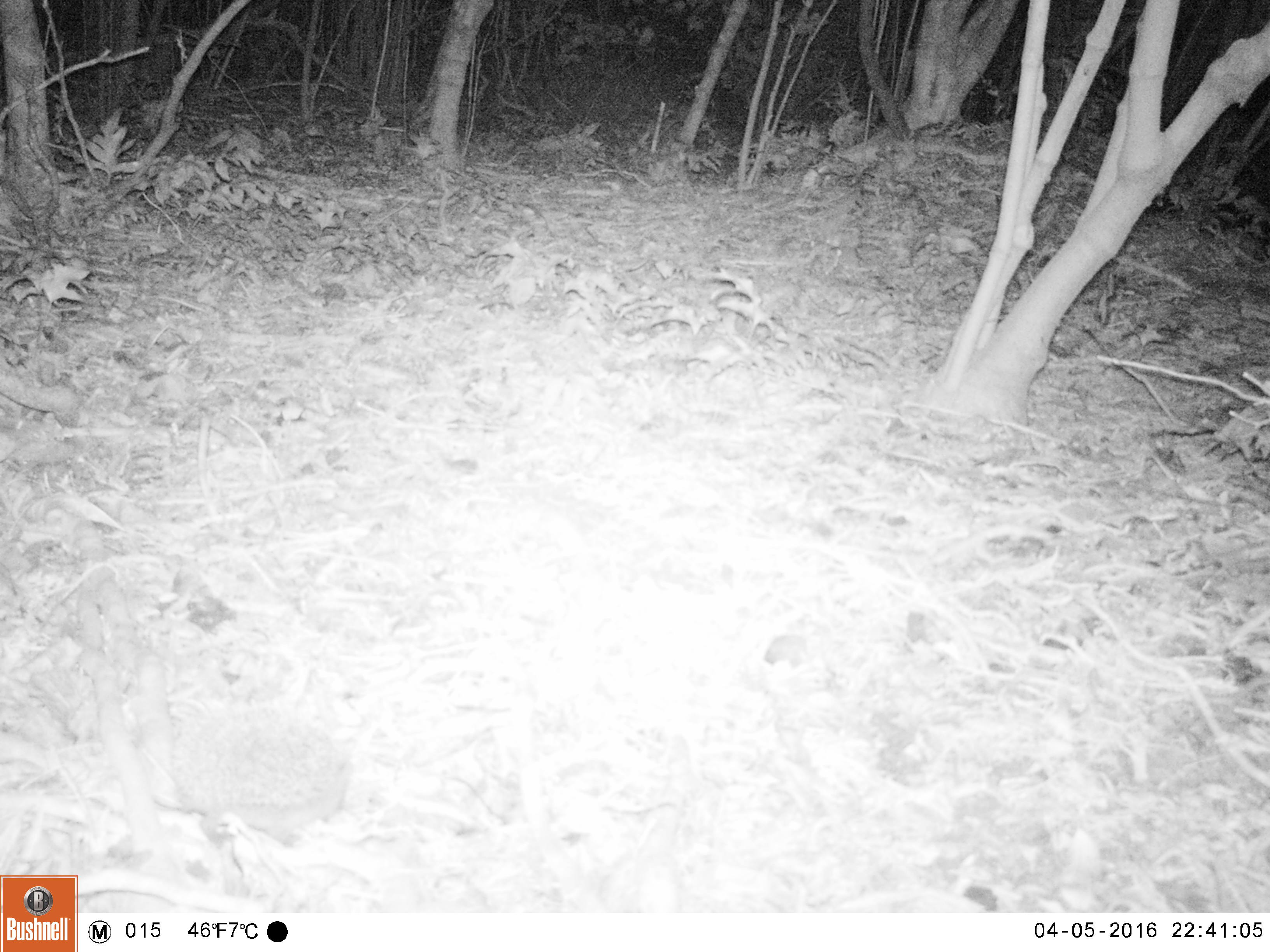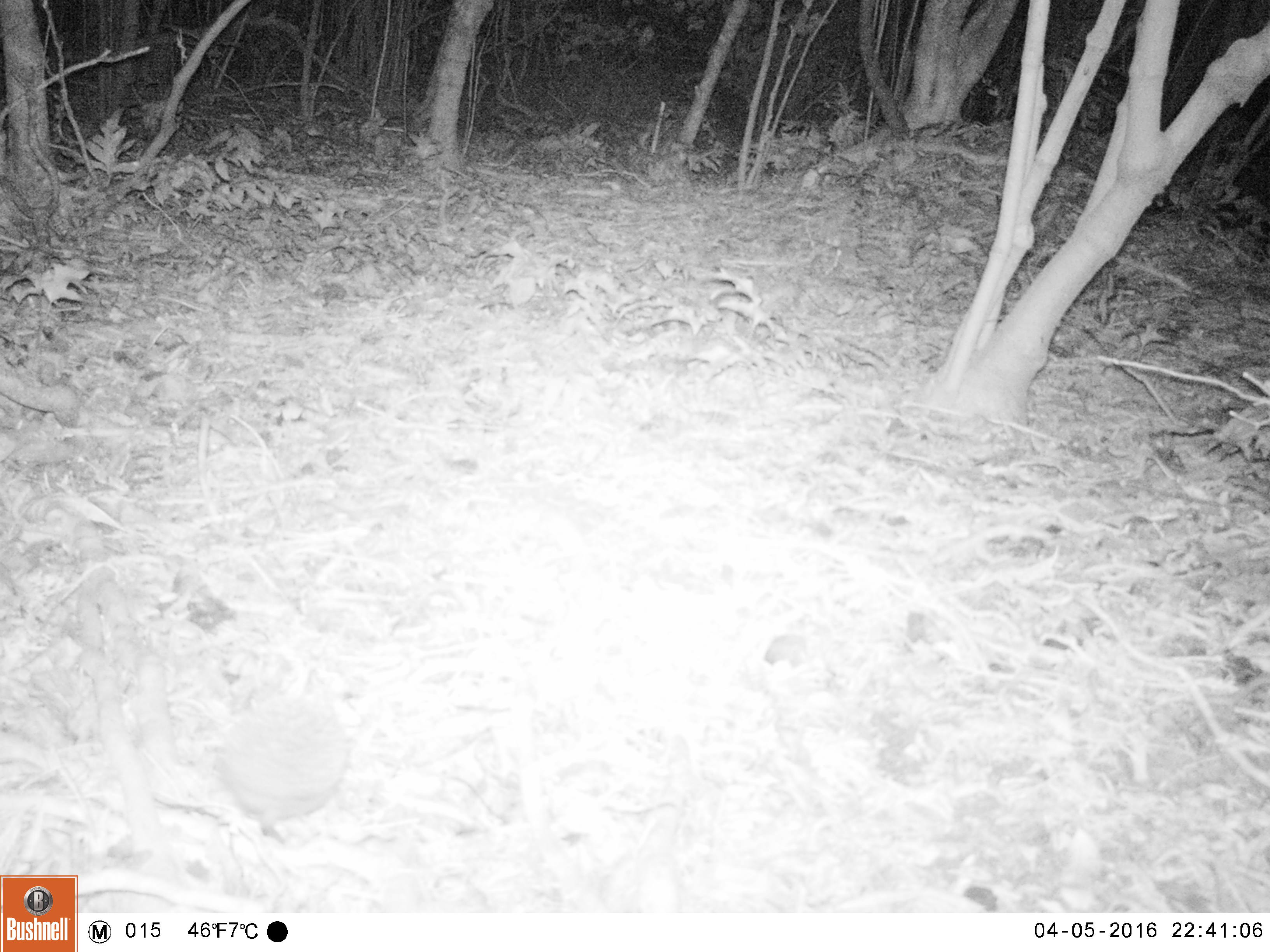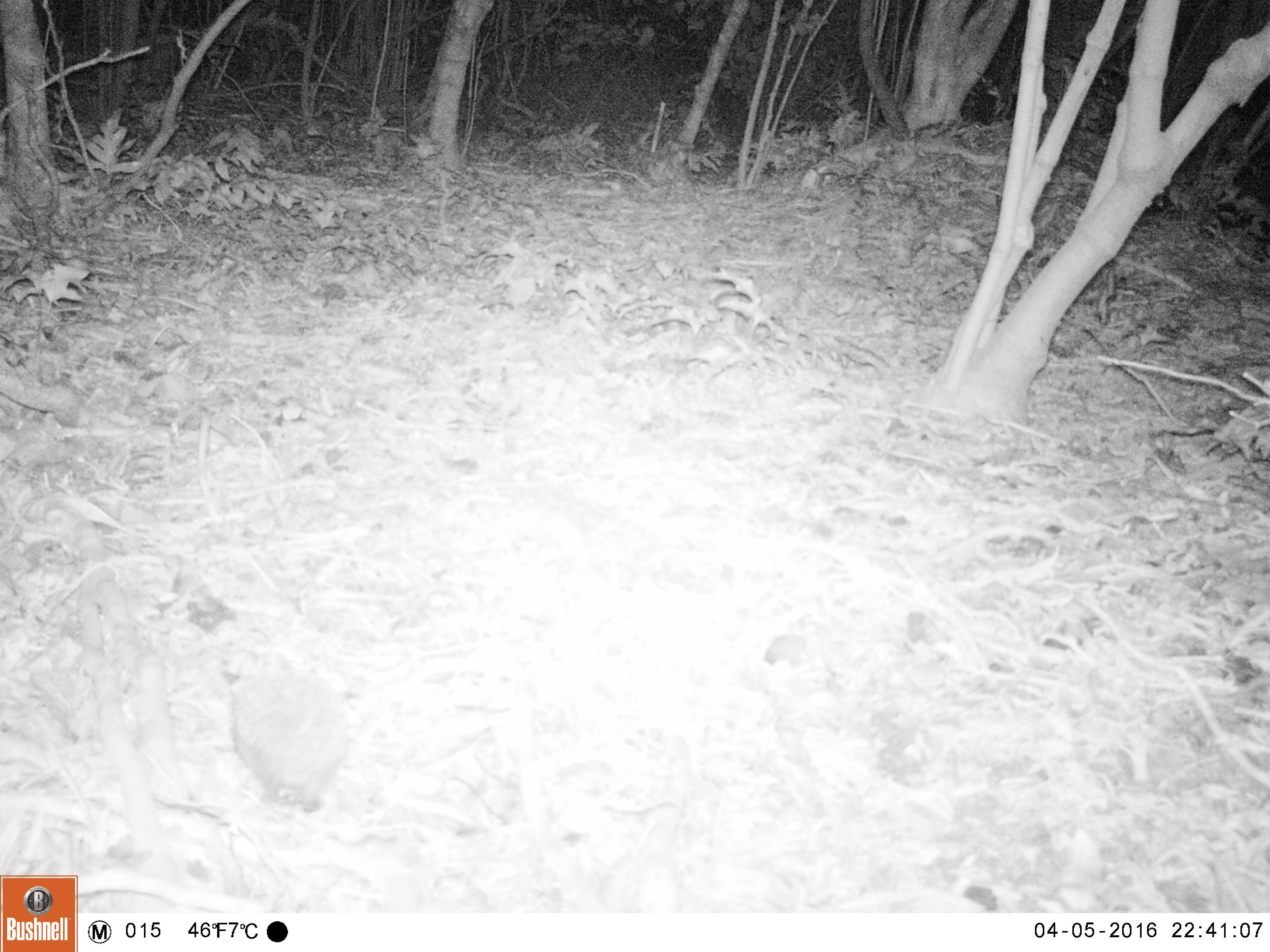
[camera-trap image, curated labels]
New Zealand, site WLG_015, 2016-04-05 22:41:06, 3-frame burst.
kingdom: Animalia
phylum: Chordata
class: Mammalia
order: Eulipotyphla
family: Erinaceidae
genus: Erinaceus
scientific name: Erinaceus europaeus europaeus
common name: european hedgehog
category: hedgehog